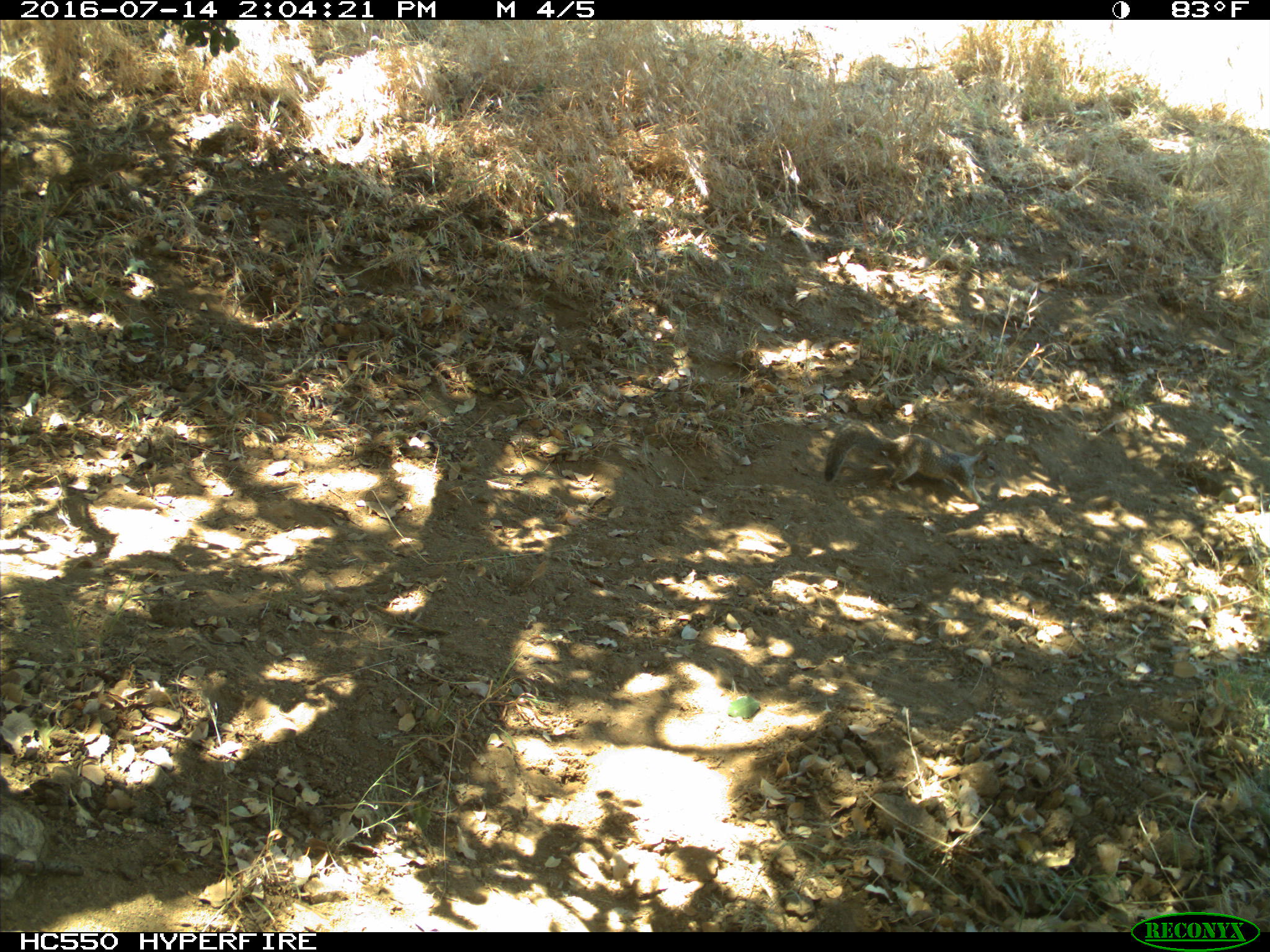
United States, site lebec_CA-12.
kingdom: Animalia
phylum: Chordata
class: Mammalia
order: Rodentia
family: Sciuridae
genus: Otospermophilus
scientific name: Otospermophilus beecheyi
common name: california ground squirrel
Otospermophilus beecheyi (california ground squirrel).